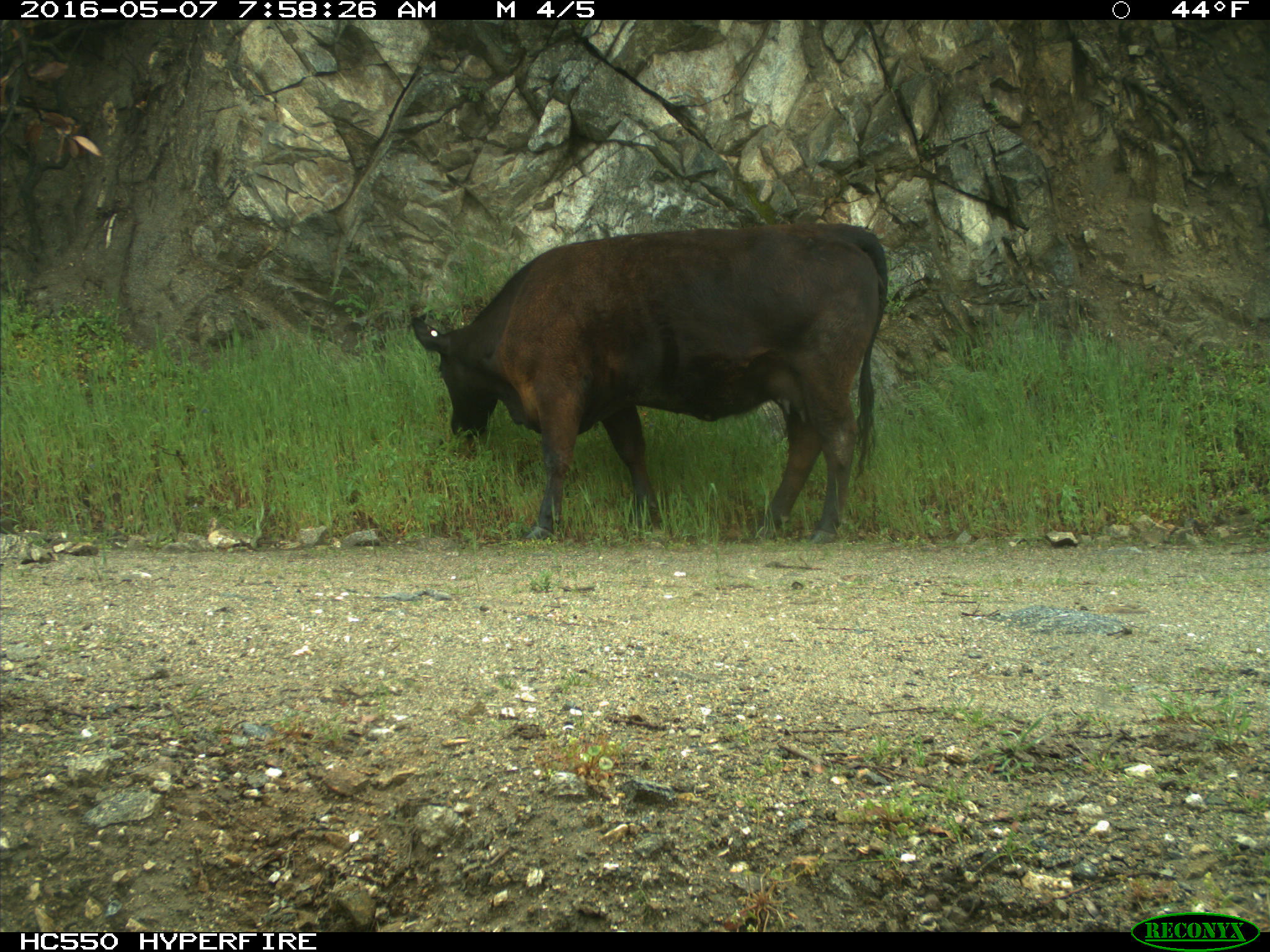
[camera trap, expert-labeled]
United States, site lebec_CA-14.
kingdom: Animalia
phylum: Chordata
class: Mammalia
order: Artiodactyla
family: Bovidae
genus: Bos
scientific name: Bos taurus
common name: domestic cow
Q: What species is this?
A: Bos taurus (domestic cow).